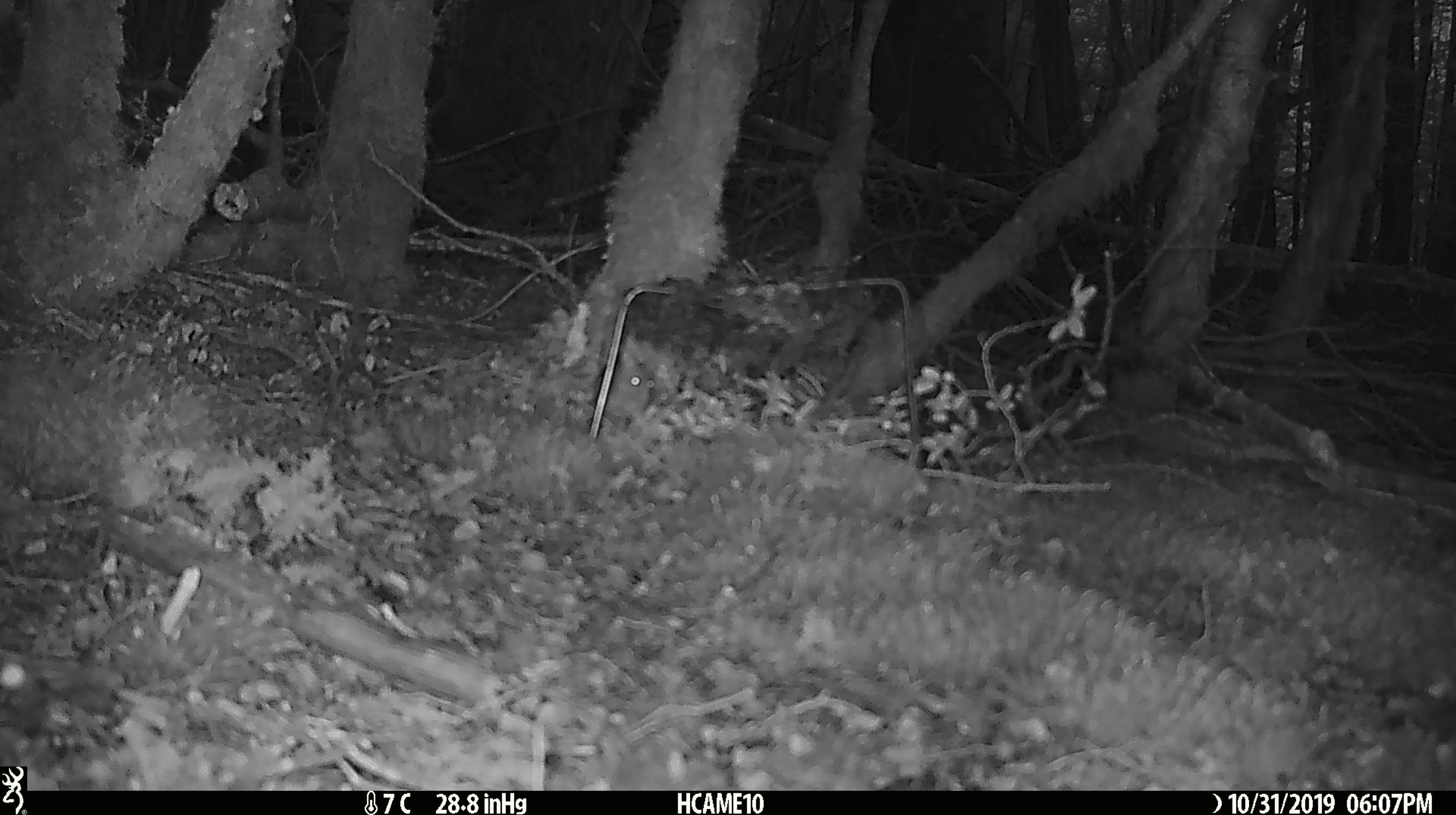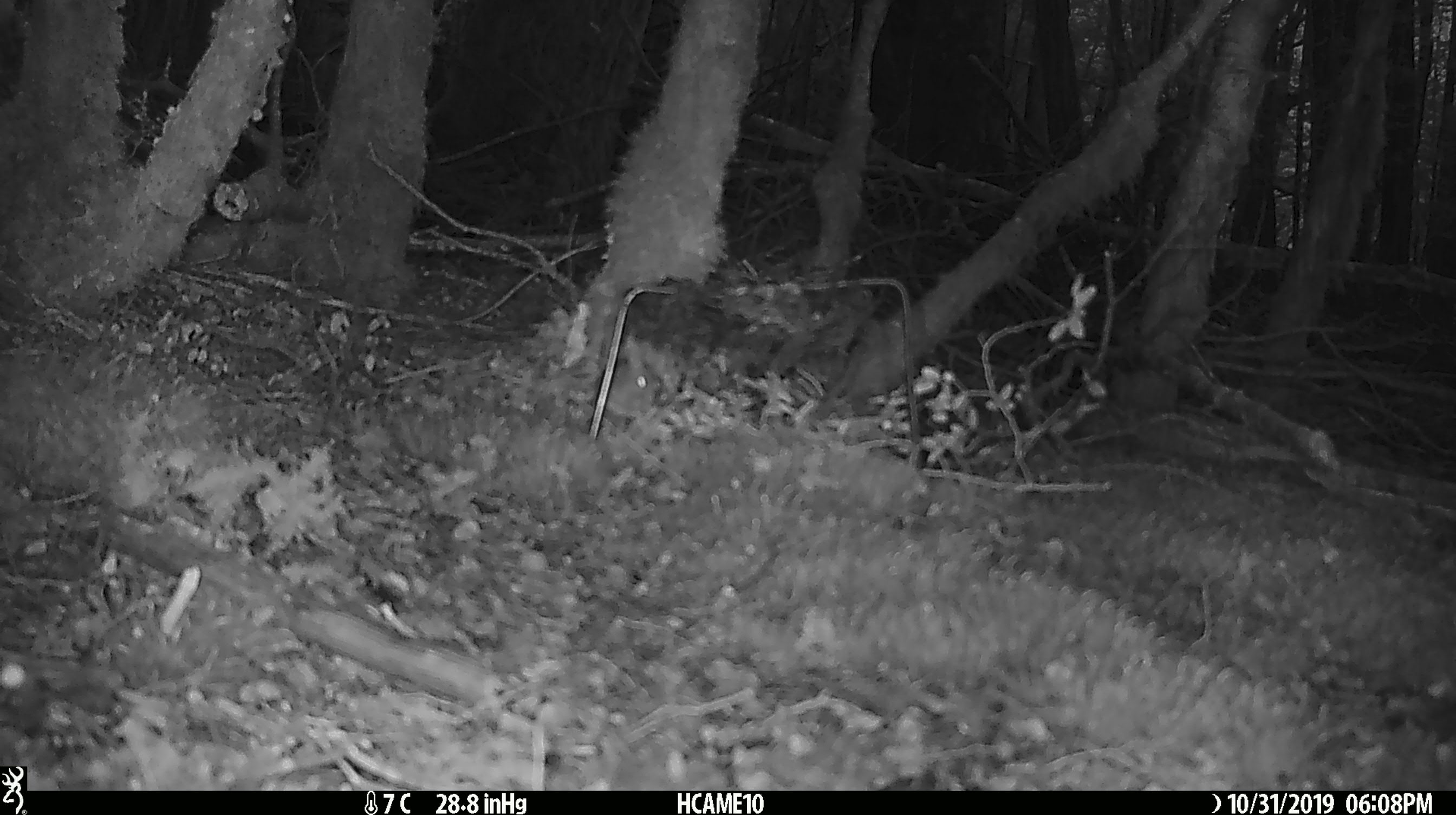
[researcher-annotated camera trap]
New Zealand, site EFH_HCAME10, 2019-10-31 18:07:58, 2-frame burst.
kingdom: Animalia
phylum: Chordata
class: Mammalia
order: Rodentia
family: Muridae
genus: Mus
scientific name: Mus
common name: mouse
Mouse (Mus).